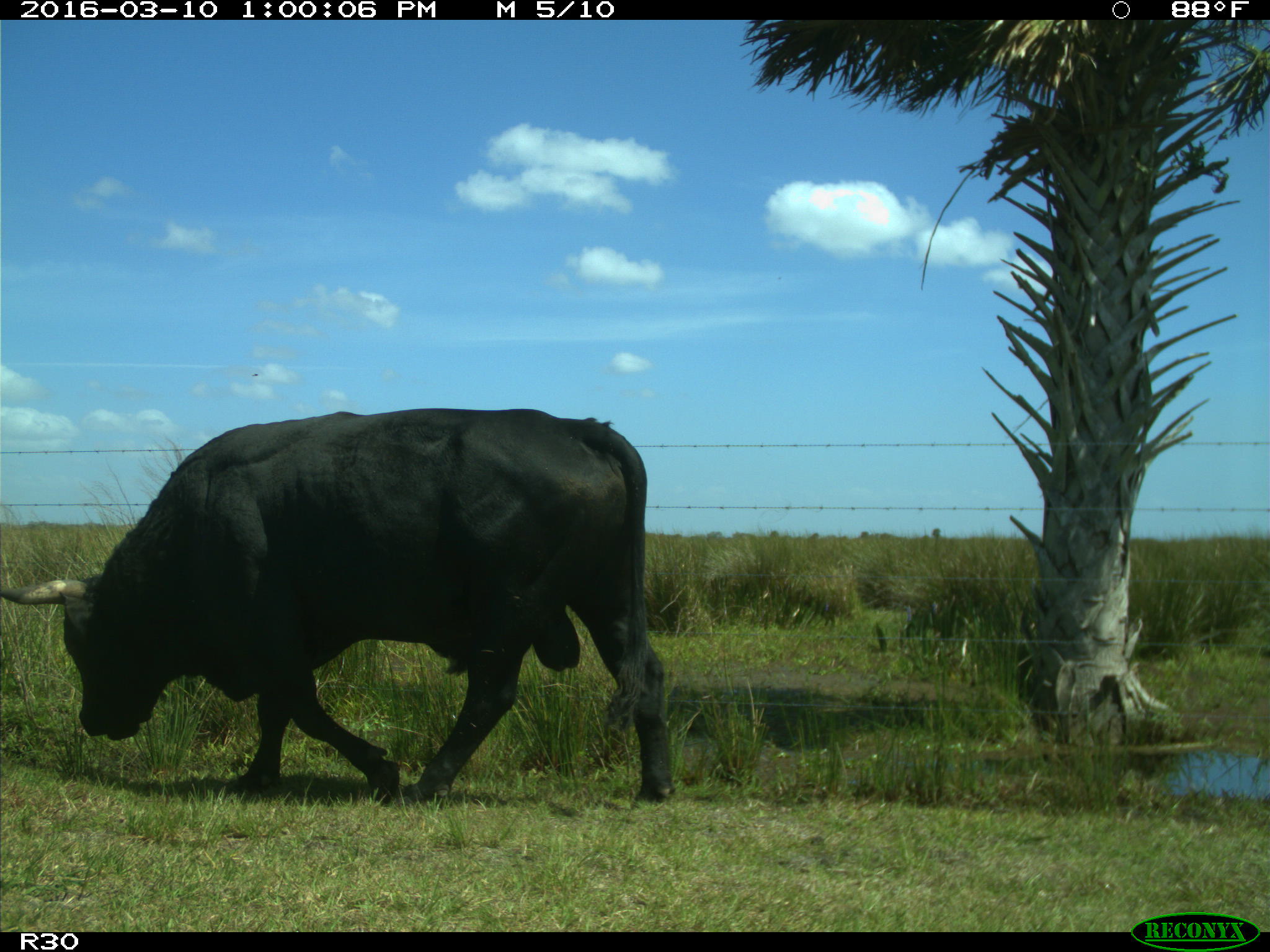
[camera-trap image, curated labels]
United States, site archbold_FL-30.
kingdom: Animalia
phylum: Chordata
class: Mammalia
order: Artiodactyla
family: Bovidae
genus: Bos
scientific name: Bos taurus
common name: domestic cow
Bos taurus (domestic cow).